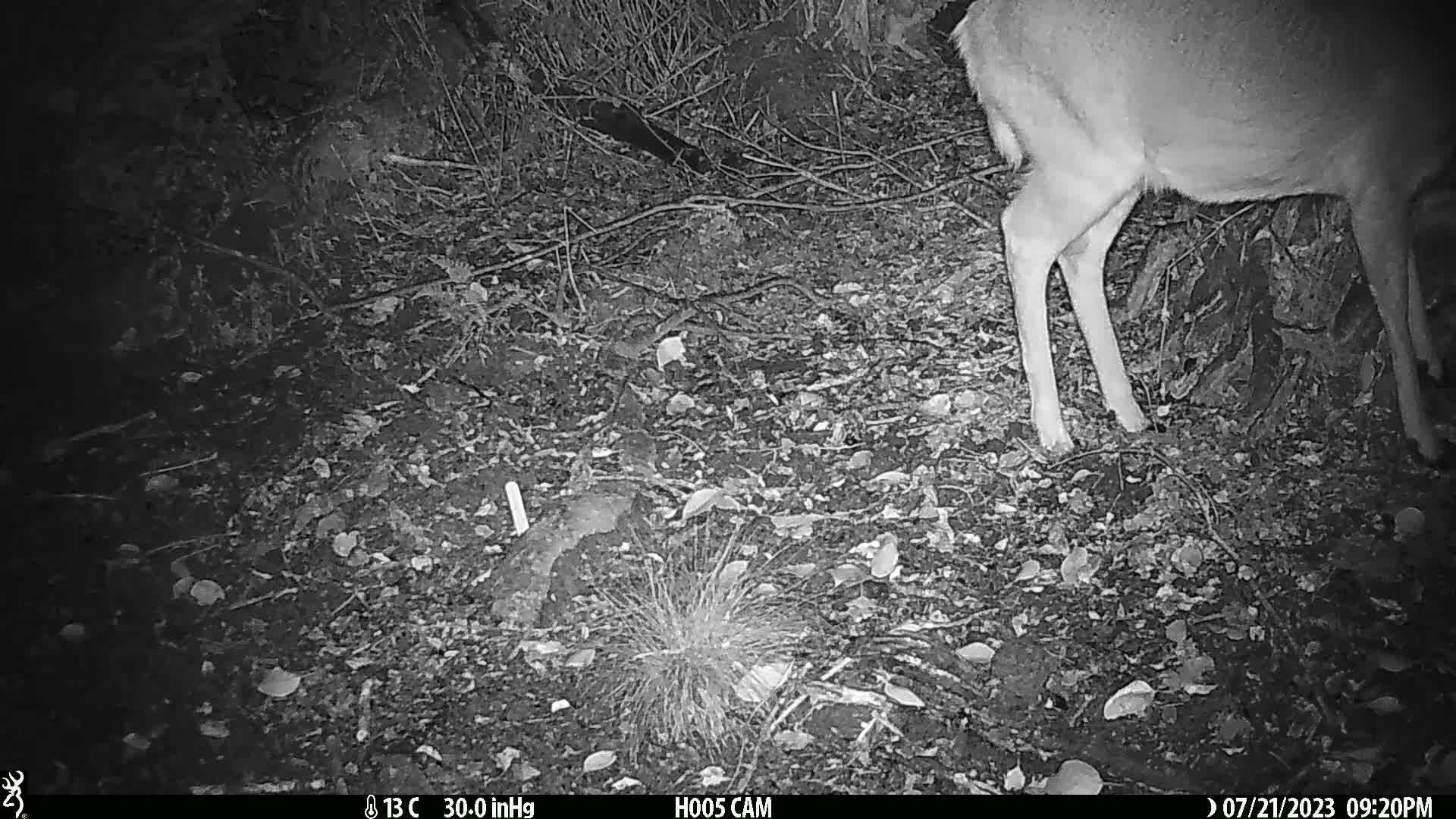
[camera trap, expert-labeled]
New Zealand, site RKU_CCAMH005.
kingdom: Animalia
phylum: Chordata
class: Mammalia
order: Artiodactyla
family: Cervidae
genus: Odocoileus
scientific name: Odocoileus virginianus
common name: white-tailed deer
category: white tailed deer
White tailed deer (white-tailed deer) (Odocoileus virginianus).